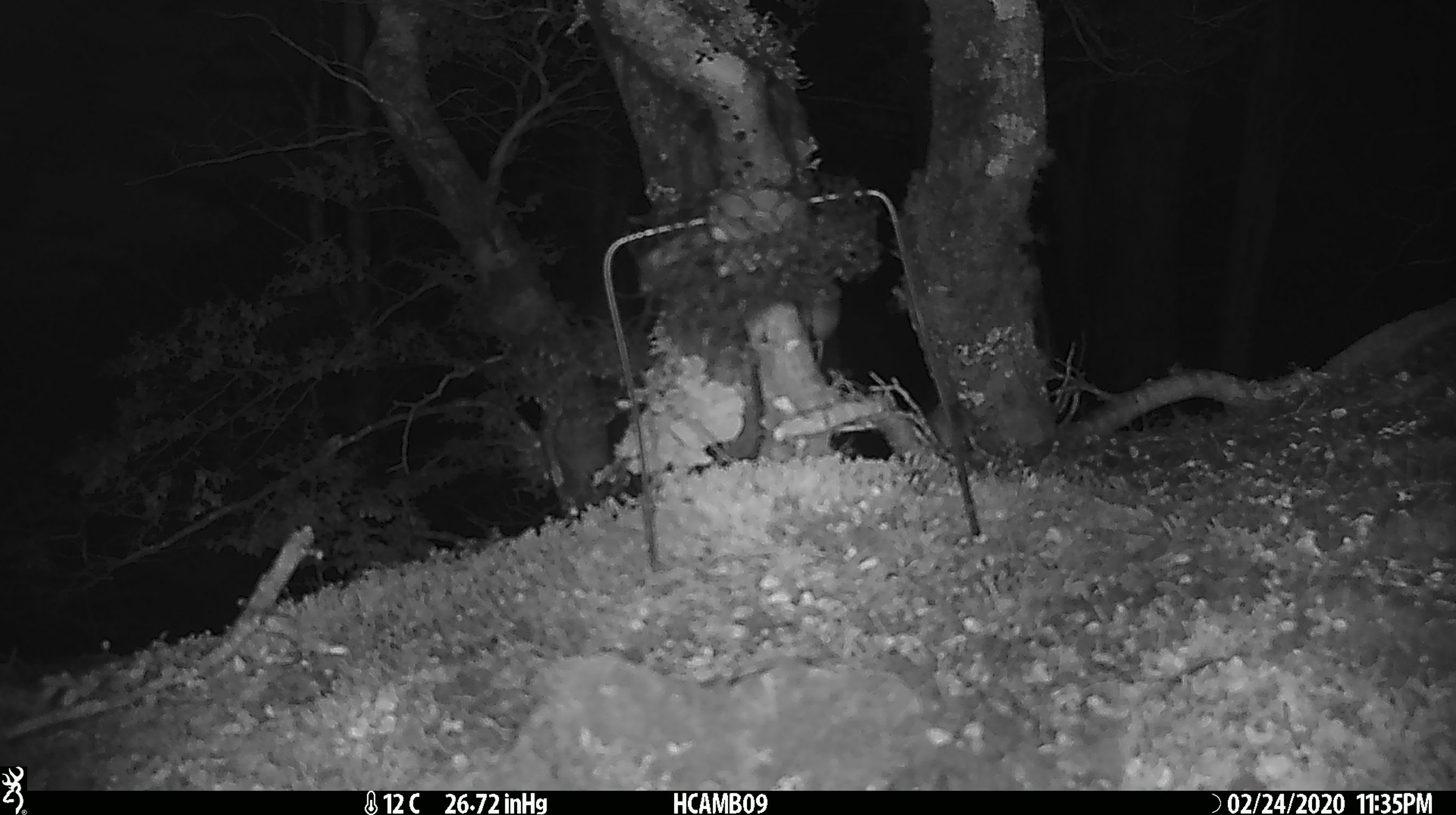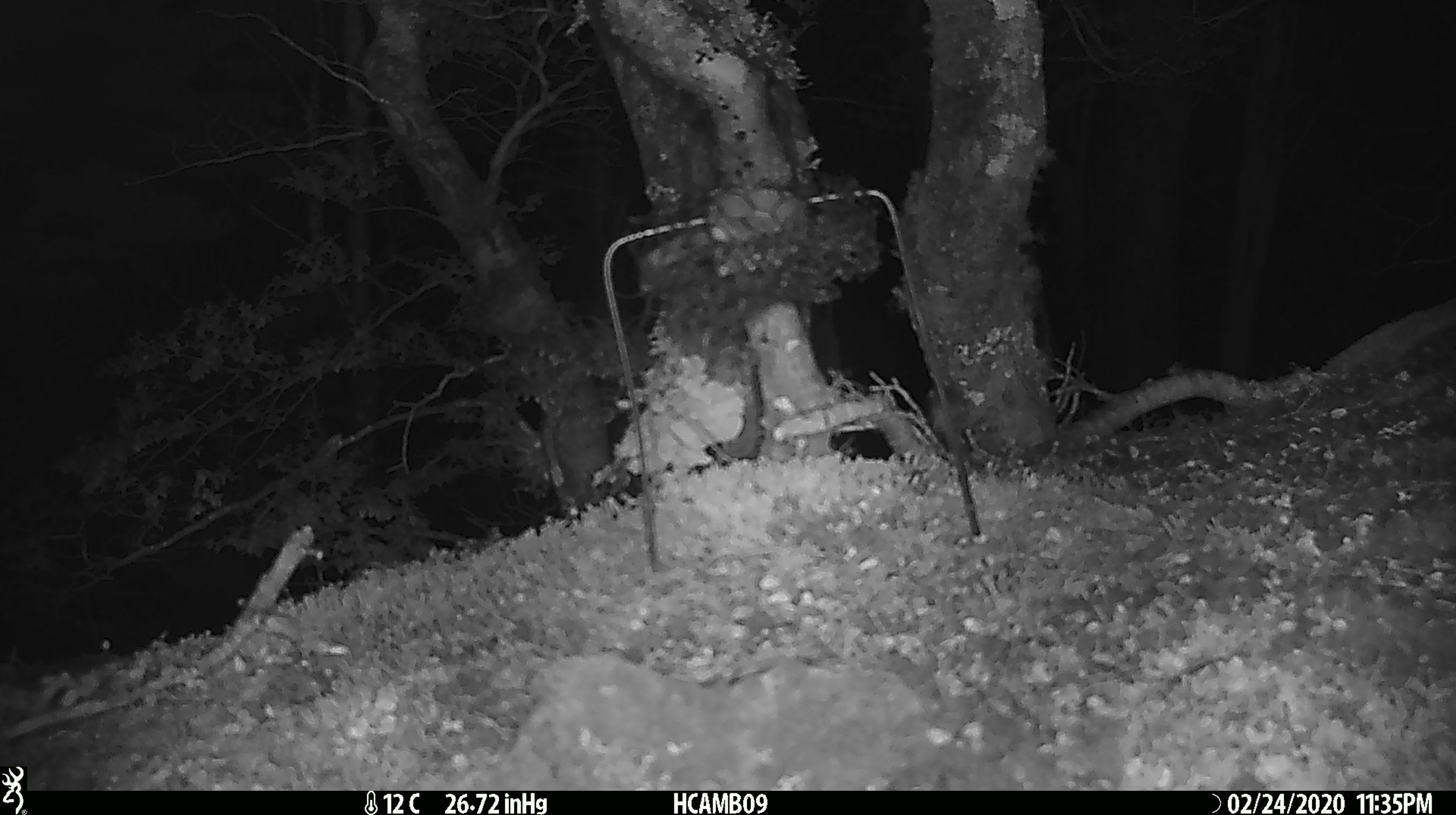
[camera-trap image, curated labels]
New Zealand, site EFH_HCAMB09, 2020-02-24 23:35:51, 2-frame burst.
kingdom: Animalia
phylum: Chordata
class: Mammalia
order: Rodentia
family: Muridae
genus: Mus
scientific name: Mus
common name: mouse